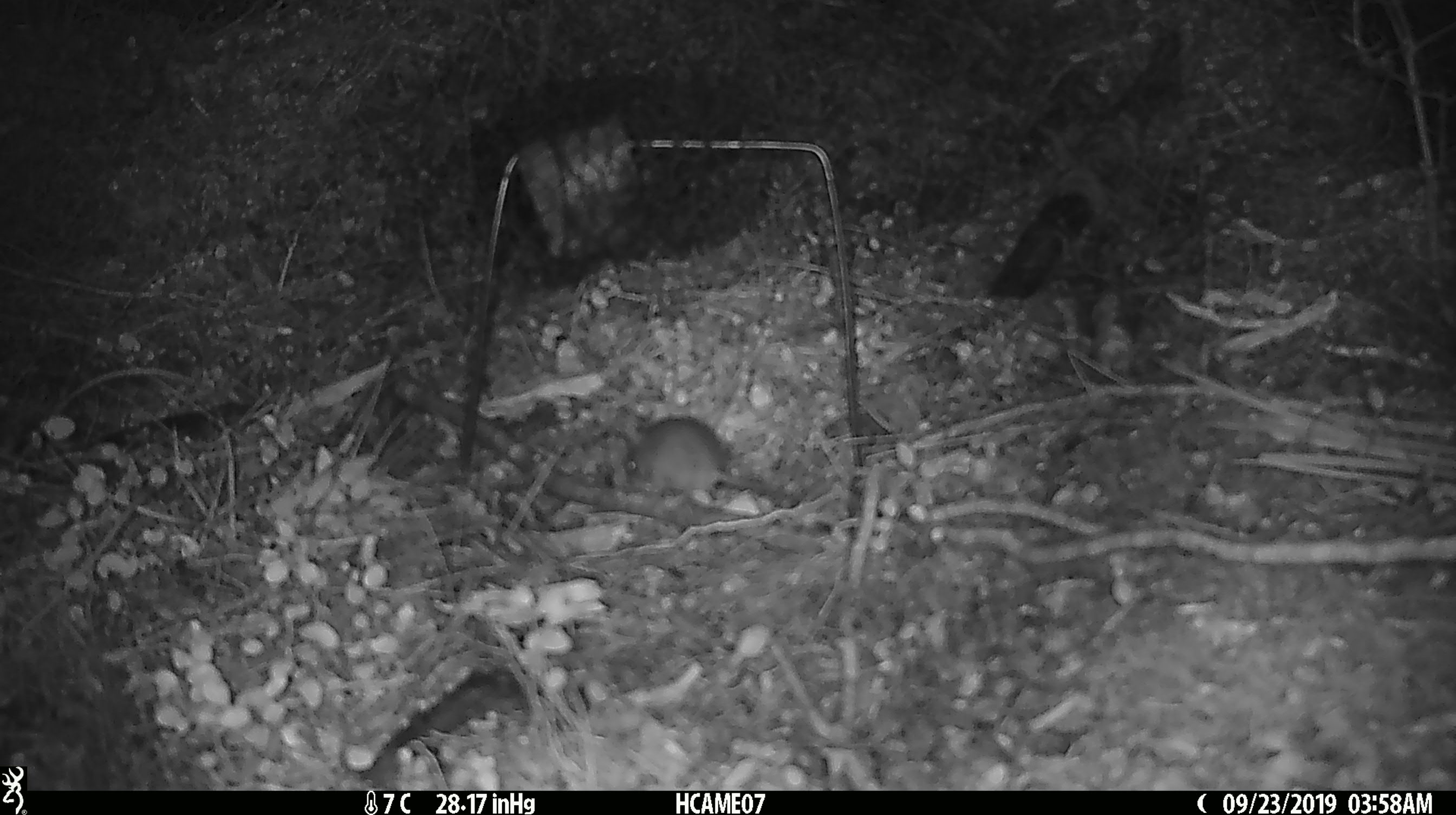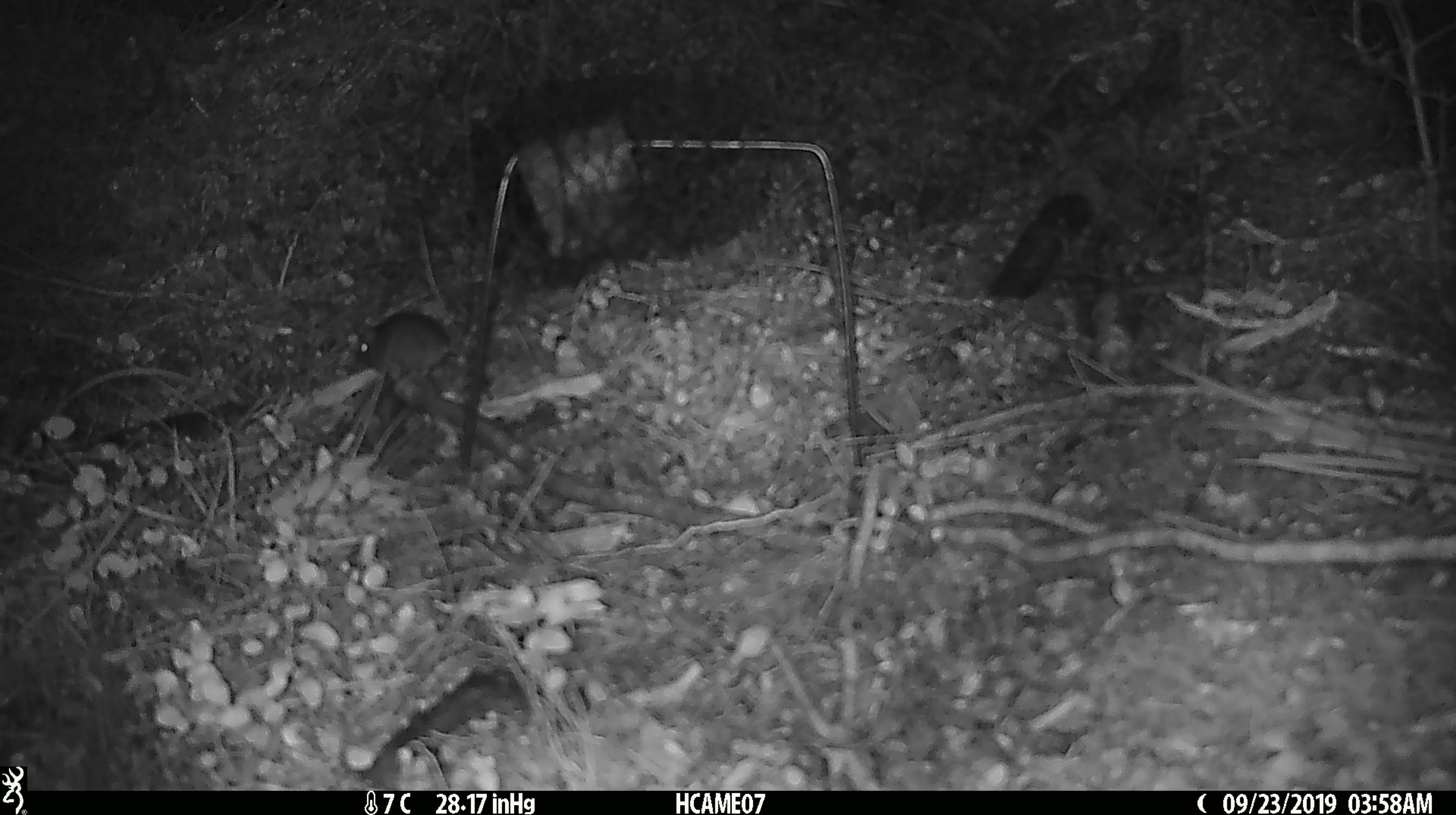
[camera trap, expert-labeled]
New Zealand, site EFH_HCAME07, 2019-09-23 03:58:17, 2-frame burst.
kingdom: Animalia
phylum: Chordata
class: Mammalia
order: Rodentia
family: Muridae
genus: Mus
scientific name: Mus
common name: mouse